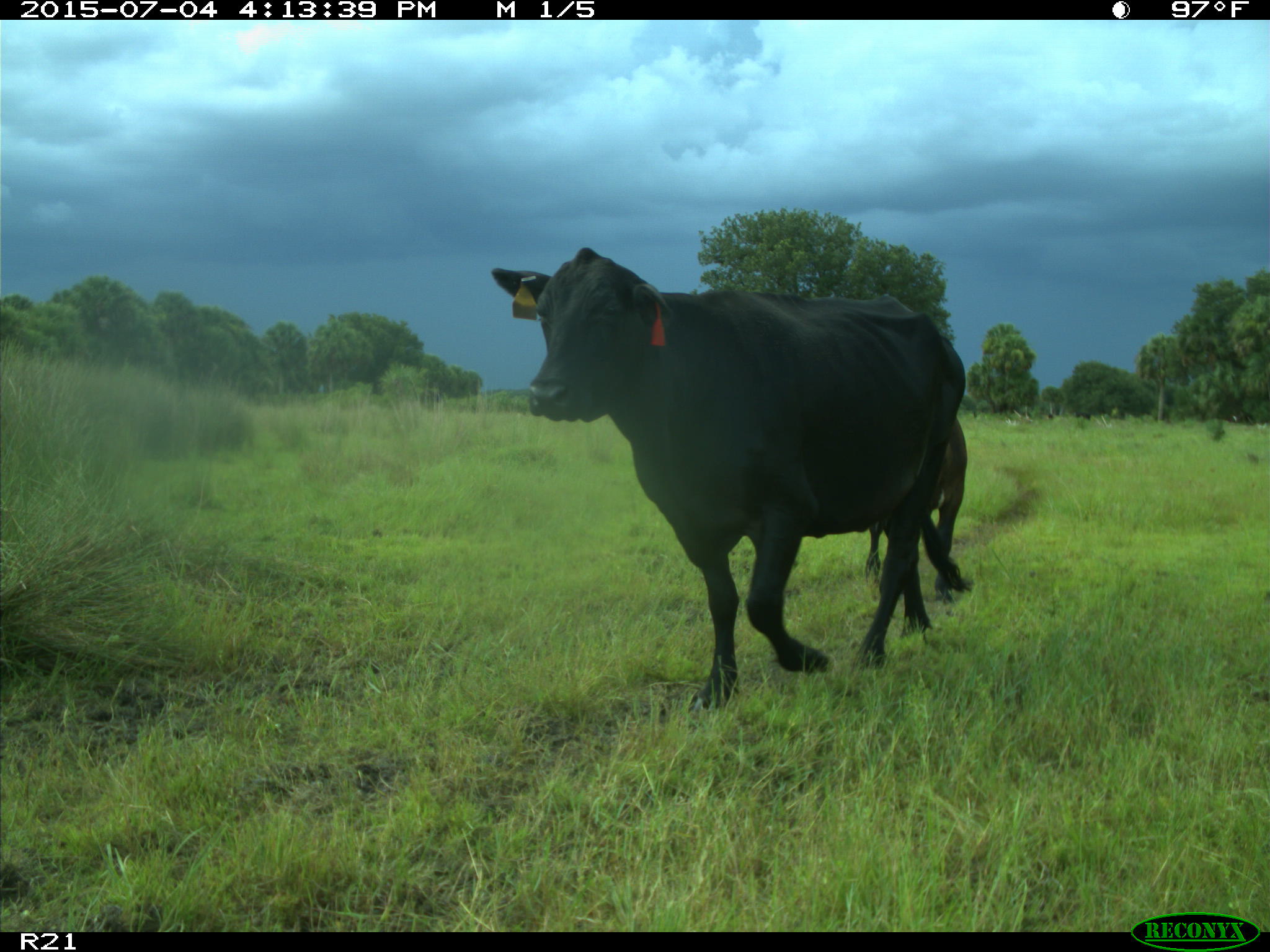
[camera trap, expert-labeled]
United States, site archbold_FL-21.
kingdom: Animalia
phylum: Chordata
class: Mammalia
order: Artiodactyla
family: Bovidae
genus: Bos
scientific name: Bos taurus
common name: domestic cow